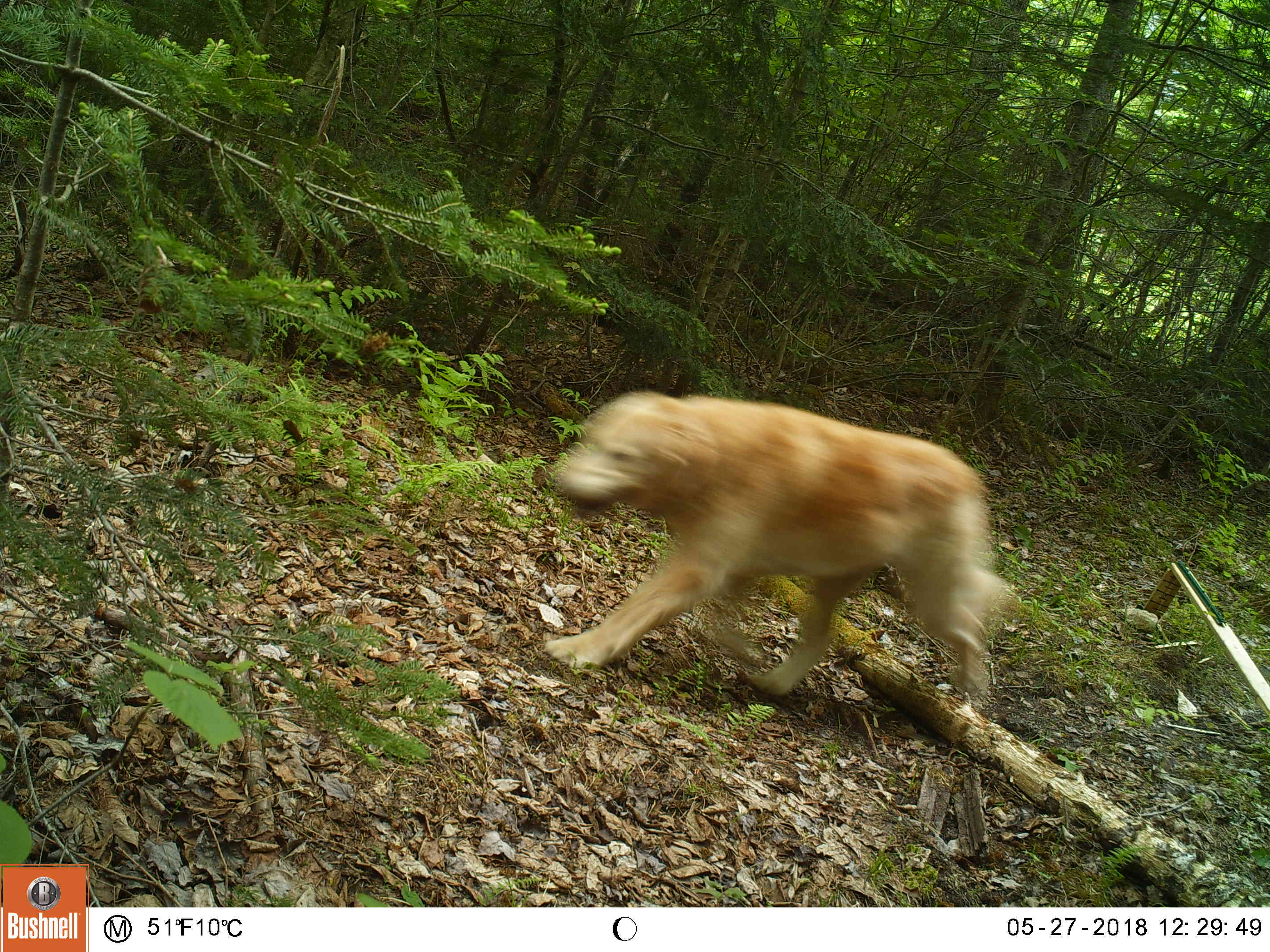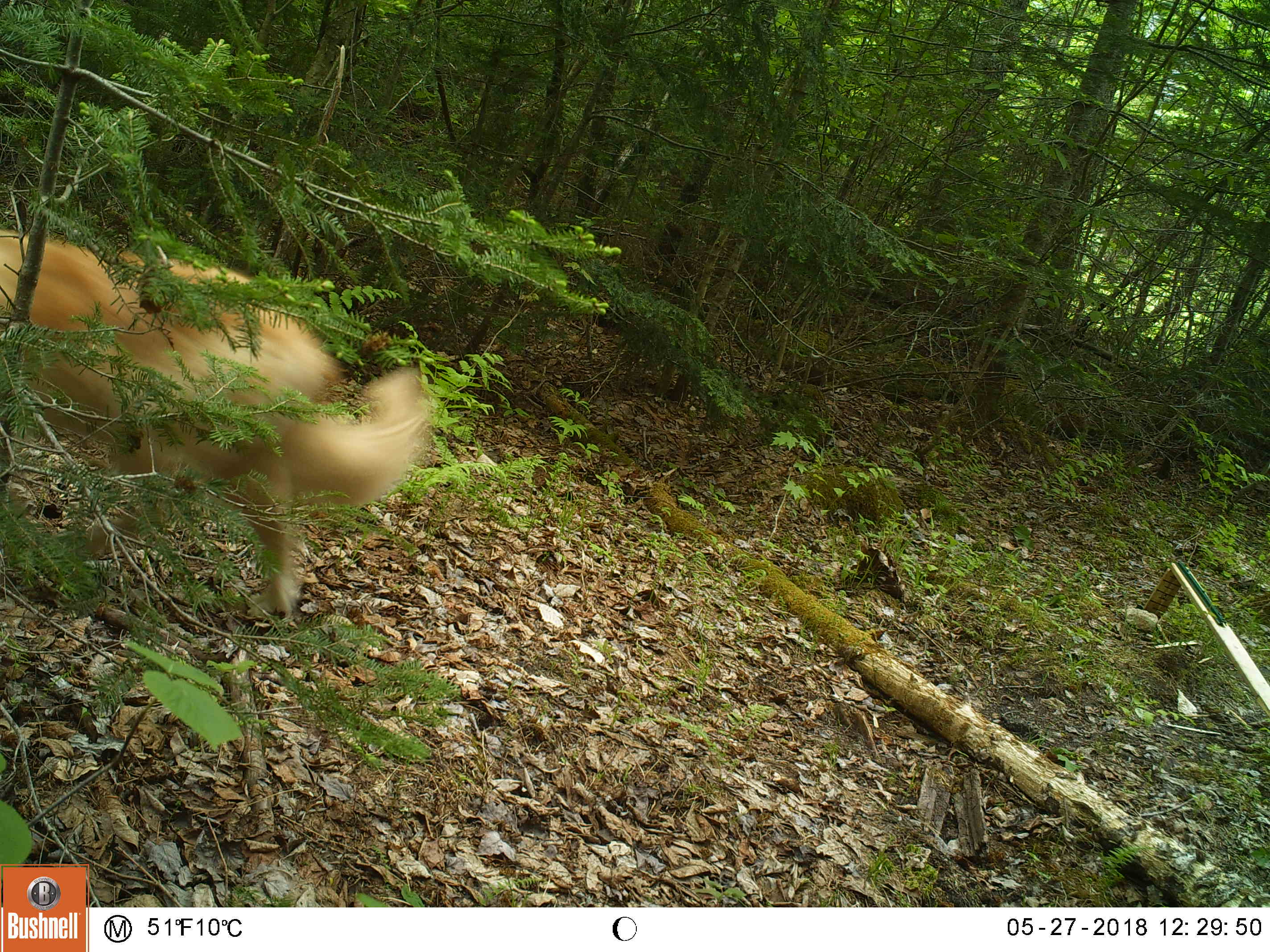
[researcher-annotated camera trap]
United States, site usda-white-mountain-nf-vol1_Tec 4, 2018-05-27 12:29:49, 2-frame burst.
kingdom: Animalia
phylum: Chordata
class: Mammalia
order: Carnivora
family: Canidae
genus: Canis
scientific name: Canis familiaris familiaris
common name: domestic dog